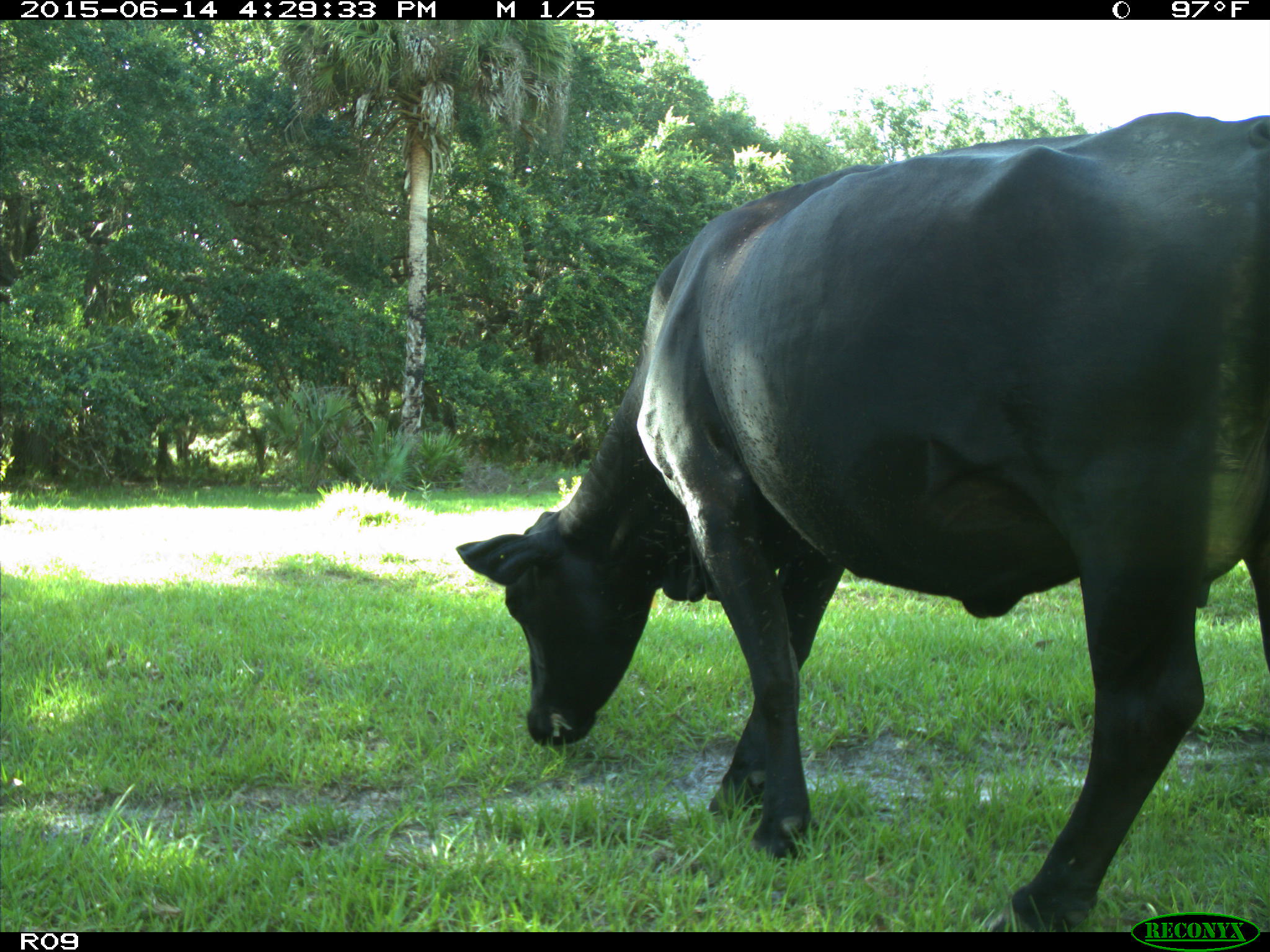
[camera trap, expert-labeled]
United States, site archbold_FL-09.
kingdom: Animalia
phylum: Chordata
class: Mammalia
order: Artiodactyla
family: Bovidae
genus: Bos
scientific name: Bos taurus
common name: domestic cow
Bos taurus (domestic cow).